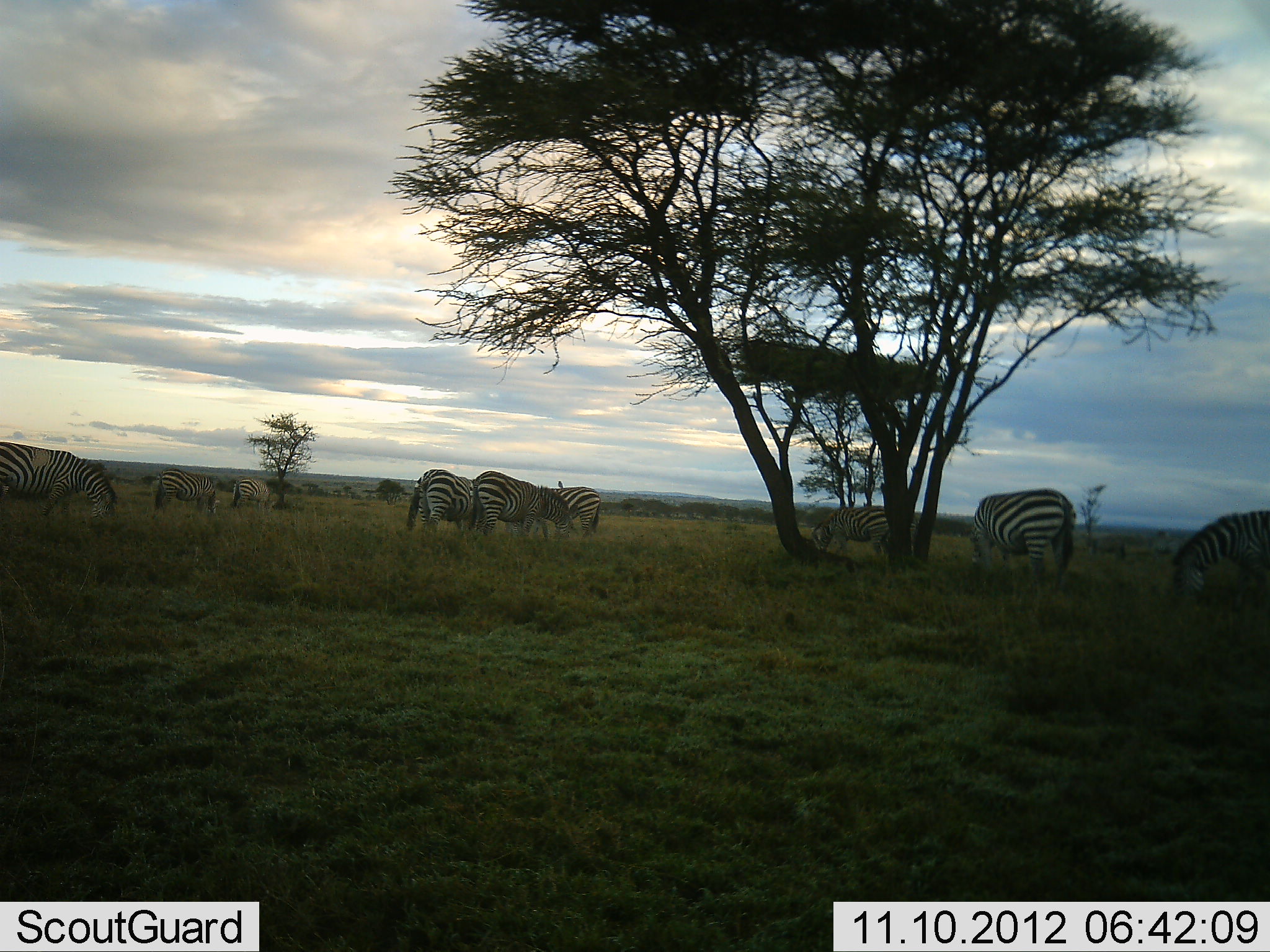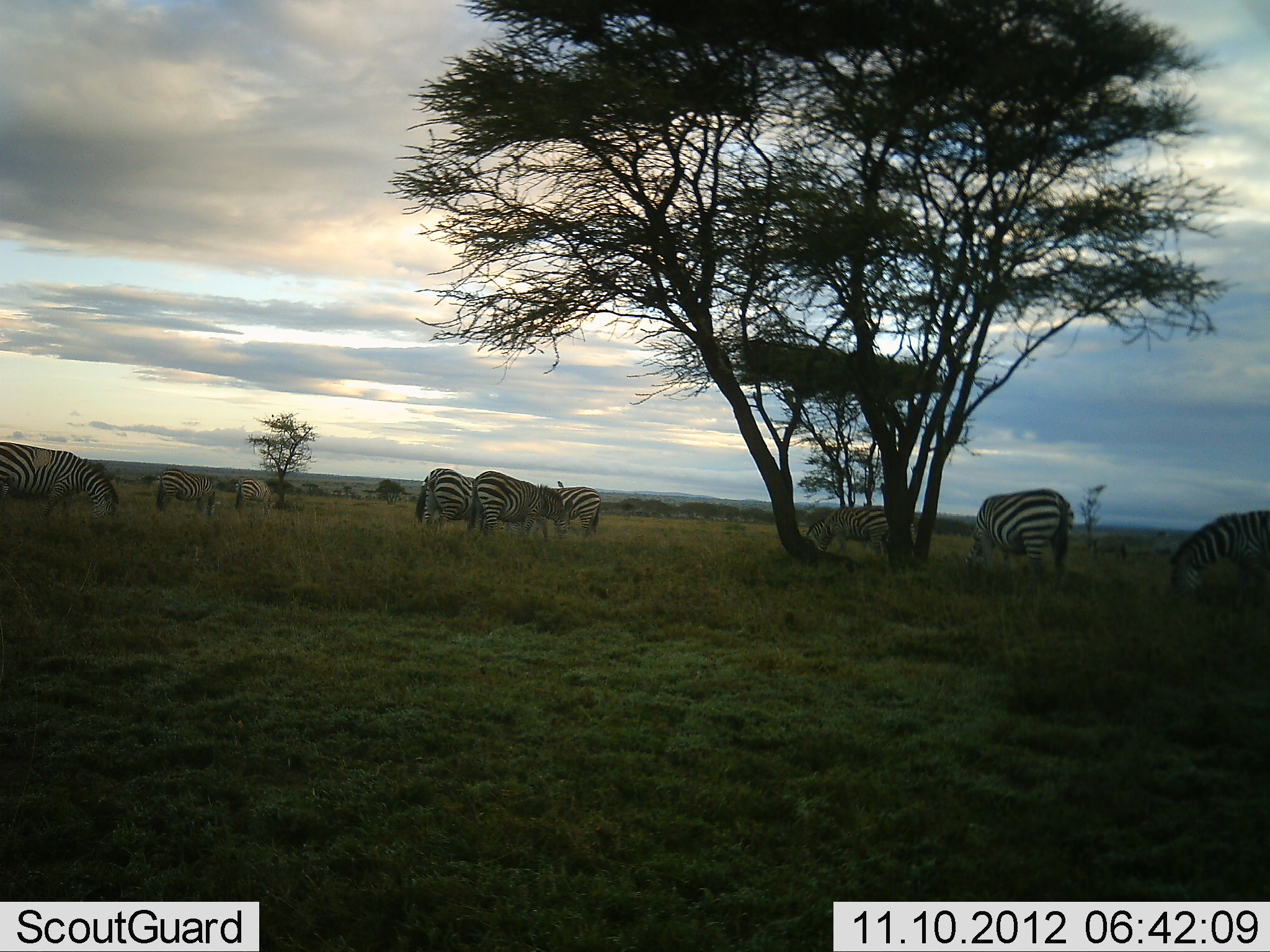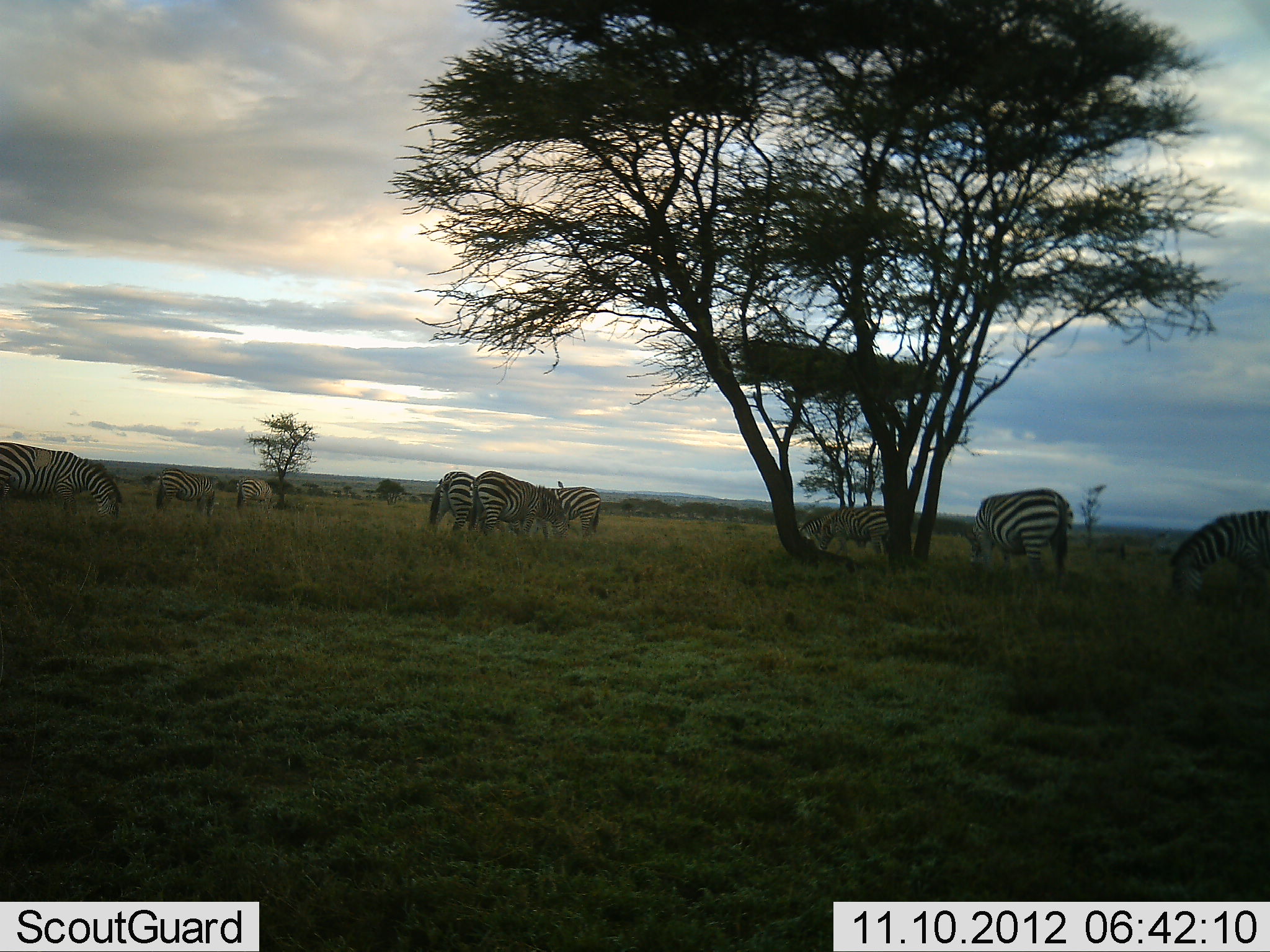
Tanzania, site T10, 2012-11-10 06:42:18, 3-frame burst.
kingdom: Animalia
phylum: Chordata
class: Mammalia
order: Perissodactyla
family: Equidae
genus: Equus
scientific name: Equus quagga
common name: plains zebra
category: zebra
Zebra (plains zebra) (Equus quagga), count 10. Behavior (volunteer vote fractions): standing 36%, resting 0%, moving 27%, interacting 9%. Young present (vote fraction): 0%. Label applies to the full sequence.